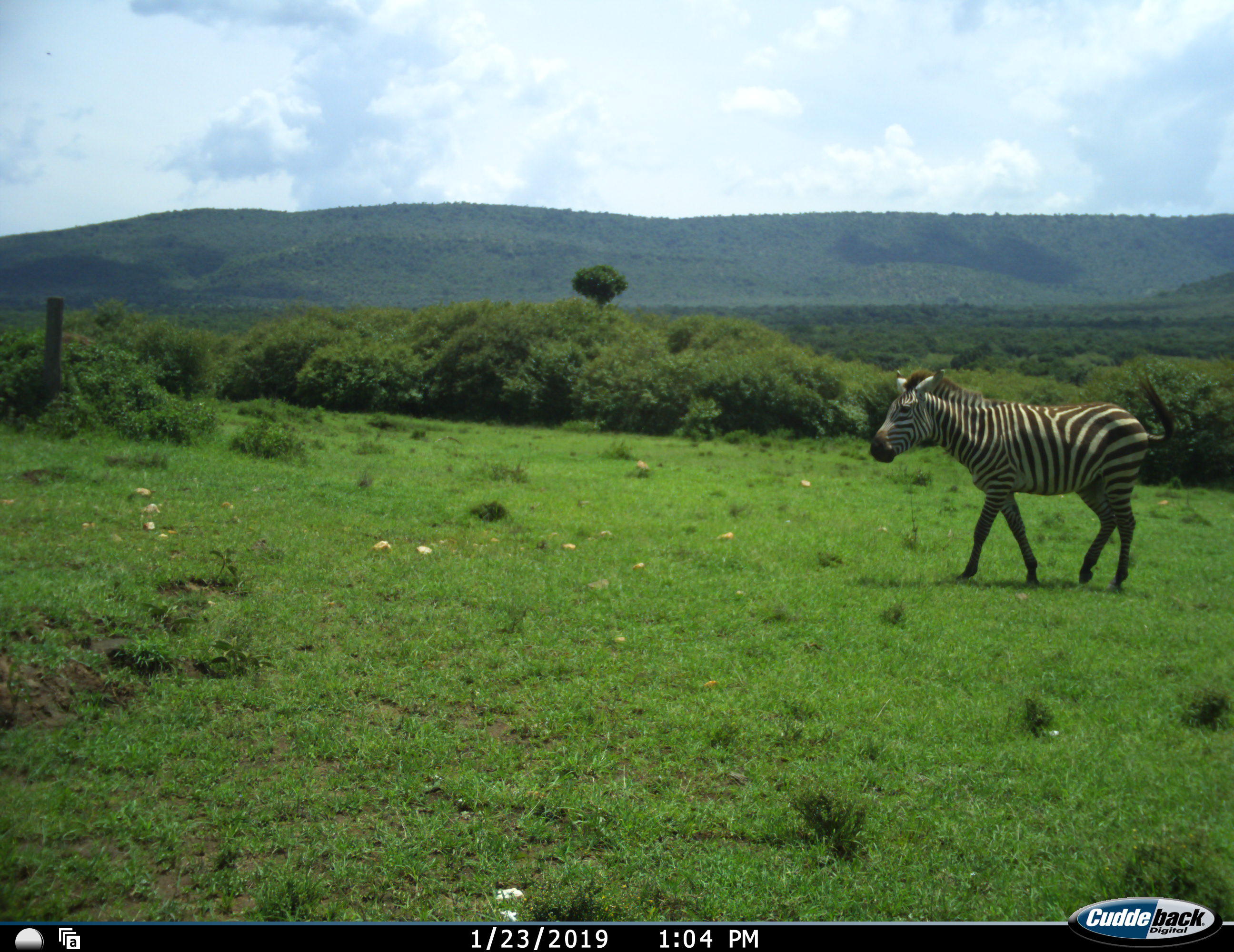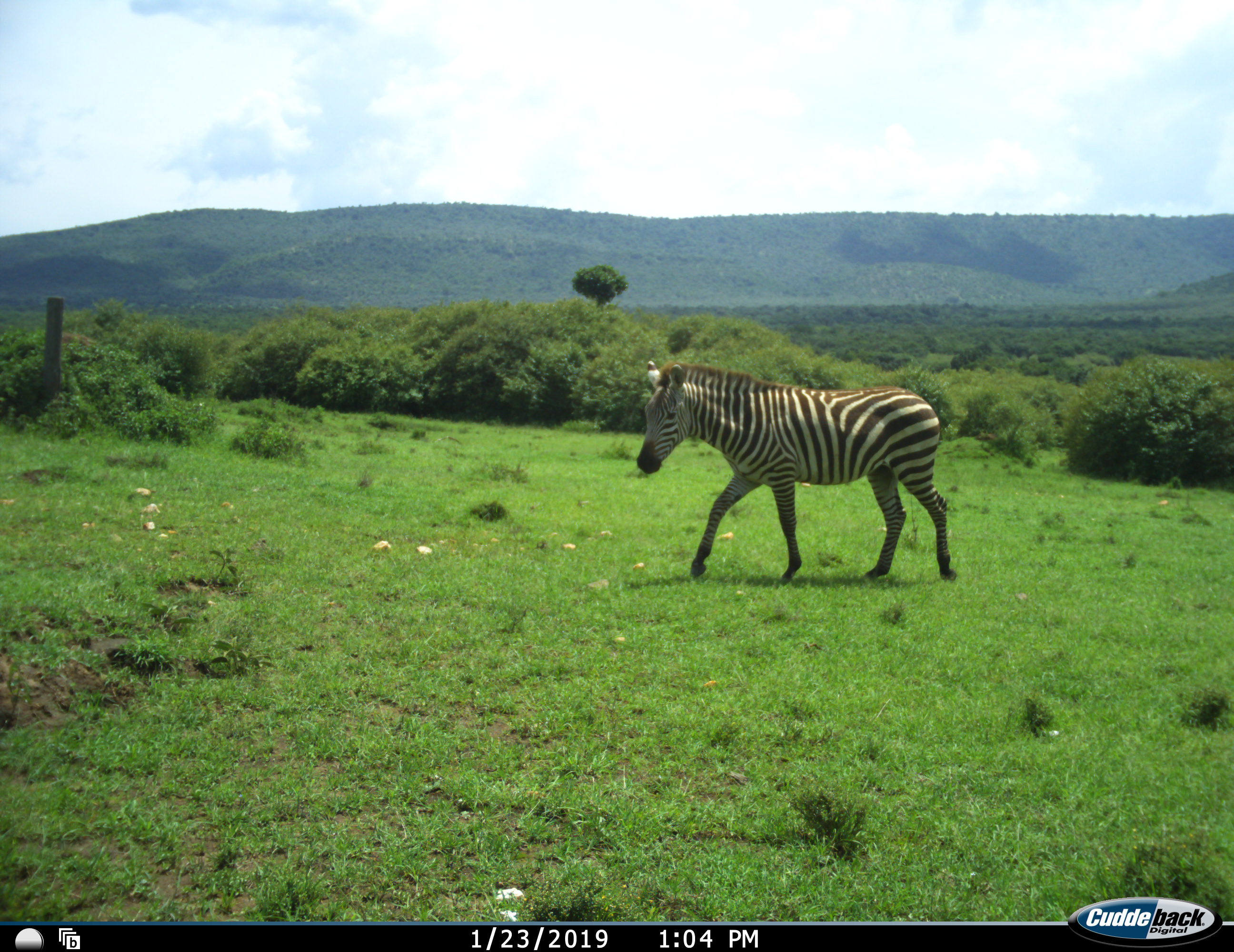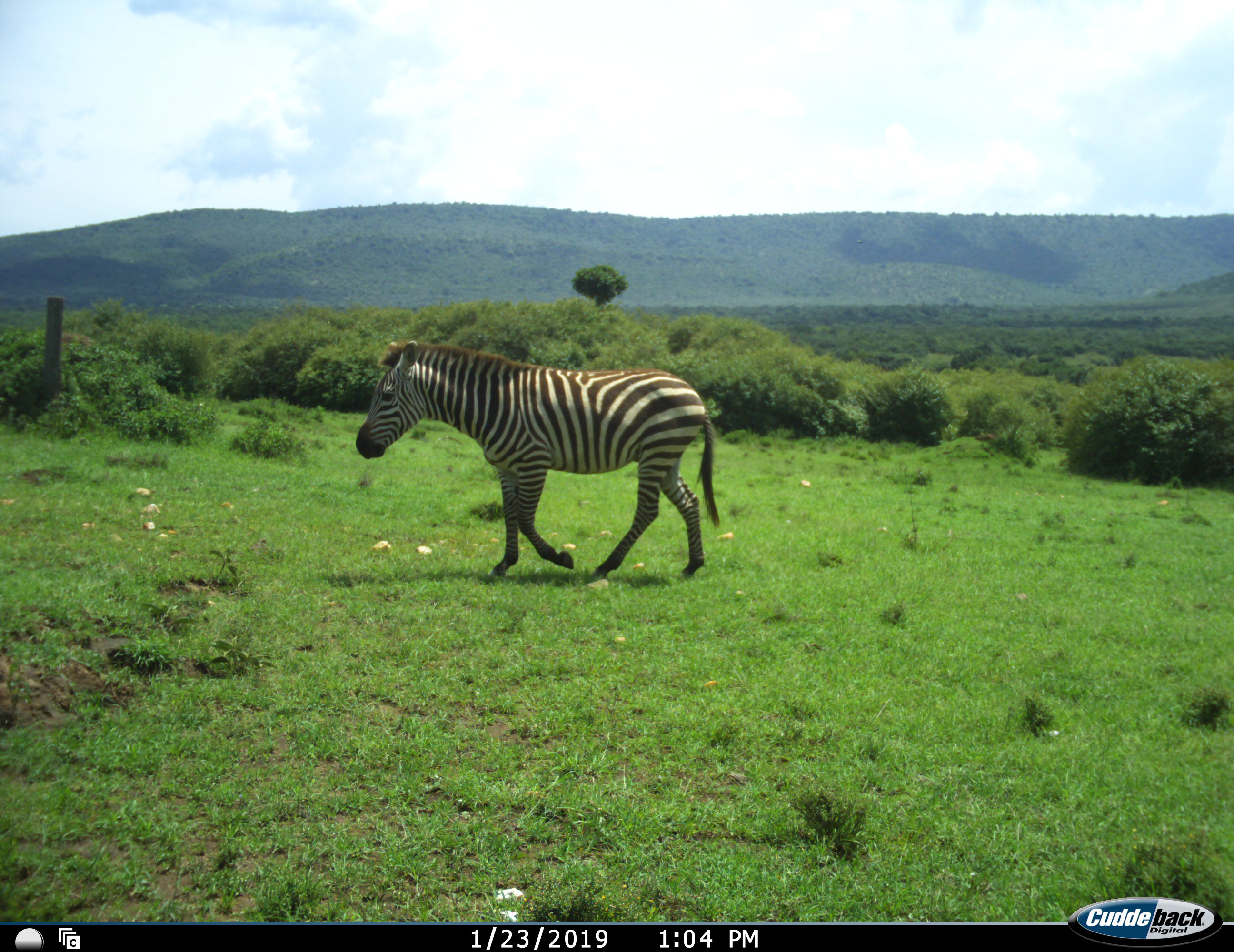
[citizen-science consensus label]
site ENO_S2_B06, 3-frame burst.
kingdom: Animalia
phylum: Chordata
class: Mammalia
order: Perissodactyla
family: Equidae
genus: Equus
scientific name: Equus quagga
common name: plains zebra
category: zebraplains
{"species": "zebraplains (plains zebra) (Equus quagga)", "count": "1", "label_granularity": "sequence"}